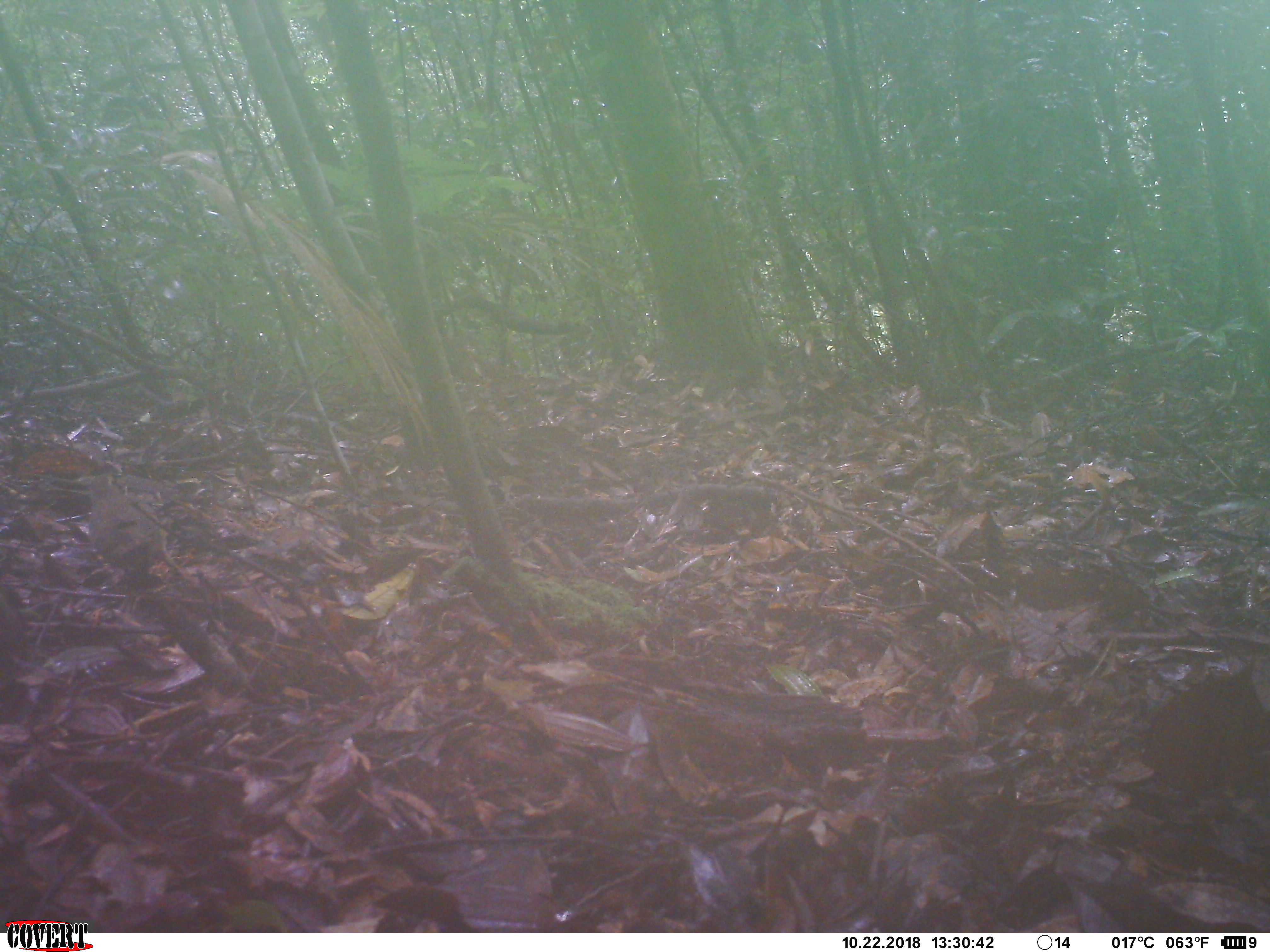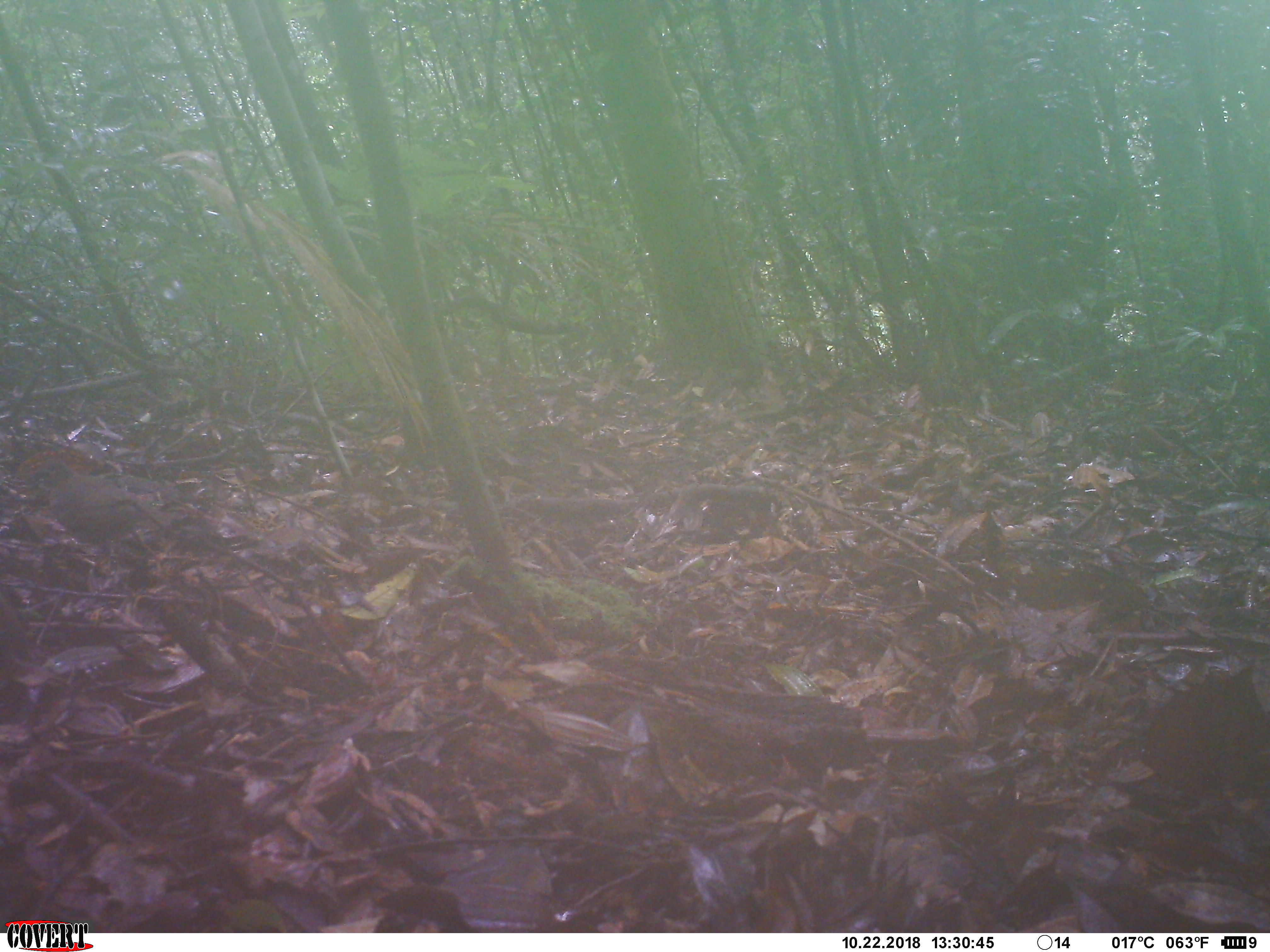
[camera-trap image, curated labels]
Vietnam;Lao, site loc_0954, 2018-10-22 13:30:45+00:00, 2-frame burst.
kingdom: Animalia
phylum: Chordata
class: Aves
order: Passeriformes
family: Turdidae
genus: Geokichla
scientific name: Geokichla sibirica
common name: siberian thrush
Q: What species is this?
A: Siberian thrush (Geokichla sibirica).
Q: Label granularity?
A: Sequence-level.